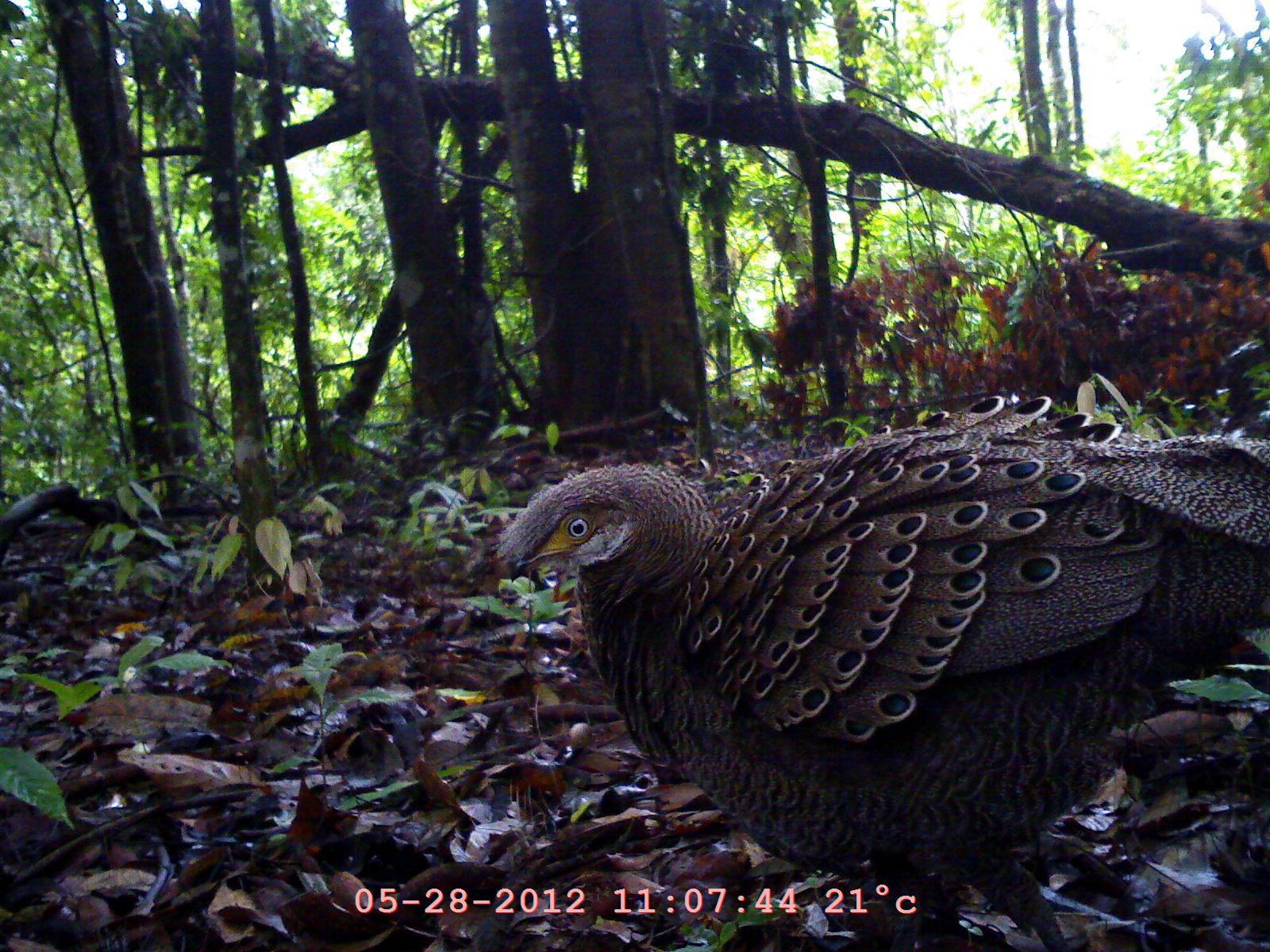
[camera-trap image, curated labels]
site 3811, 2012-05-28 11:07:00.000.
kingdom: Animalia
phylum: Chordata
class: Aves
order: Galliformes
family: Phasianidae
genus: Polyplectron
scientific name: Polyplectron bicalcaratum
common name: grey peacock-pheasant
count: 1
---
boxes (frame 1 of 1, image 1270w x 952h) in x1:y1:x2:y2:
polyplectron bicalcaratum: 497:395:1270:952